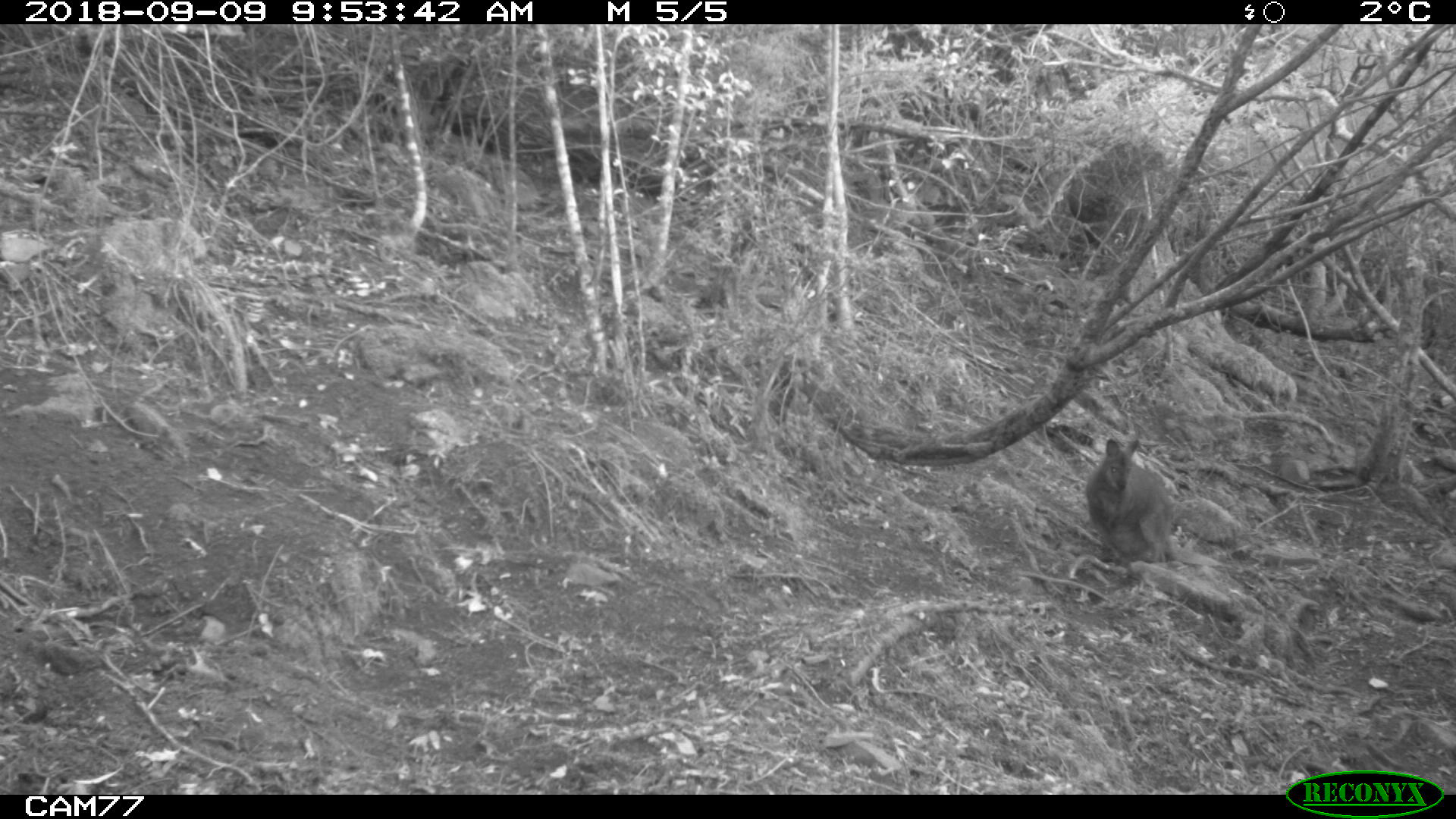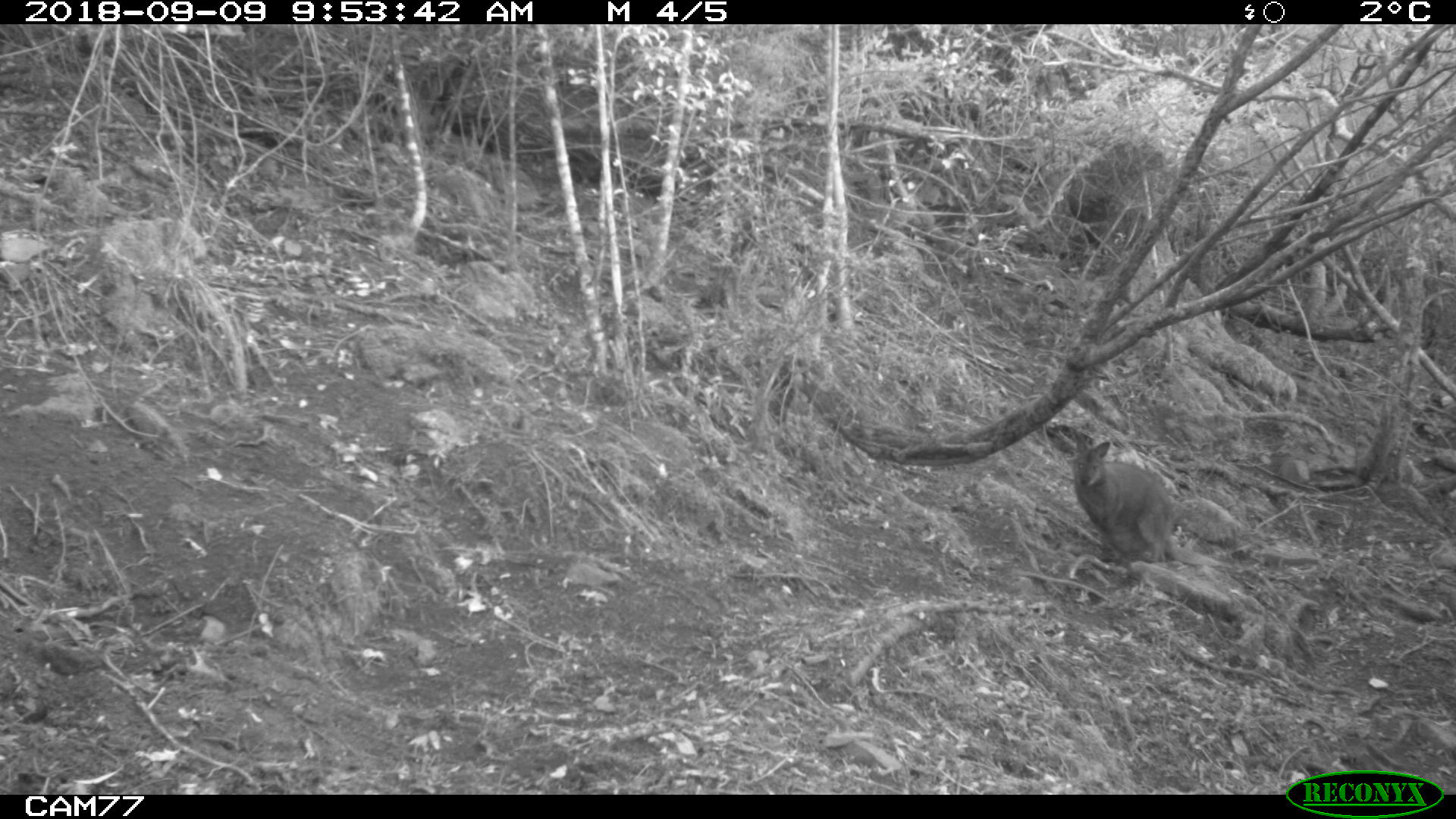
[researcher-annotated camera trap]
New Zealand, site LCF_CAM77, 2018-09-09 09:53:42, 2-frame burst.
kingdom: Animalia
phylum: Chordata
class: Mammalia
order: Diprotodontia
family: Macropodidae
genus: Notamacropus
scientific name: Notamacropus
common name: wallaby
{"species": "wallaby (Notamacropus)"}